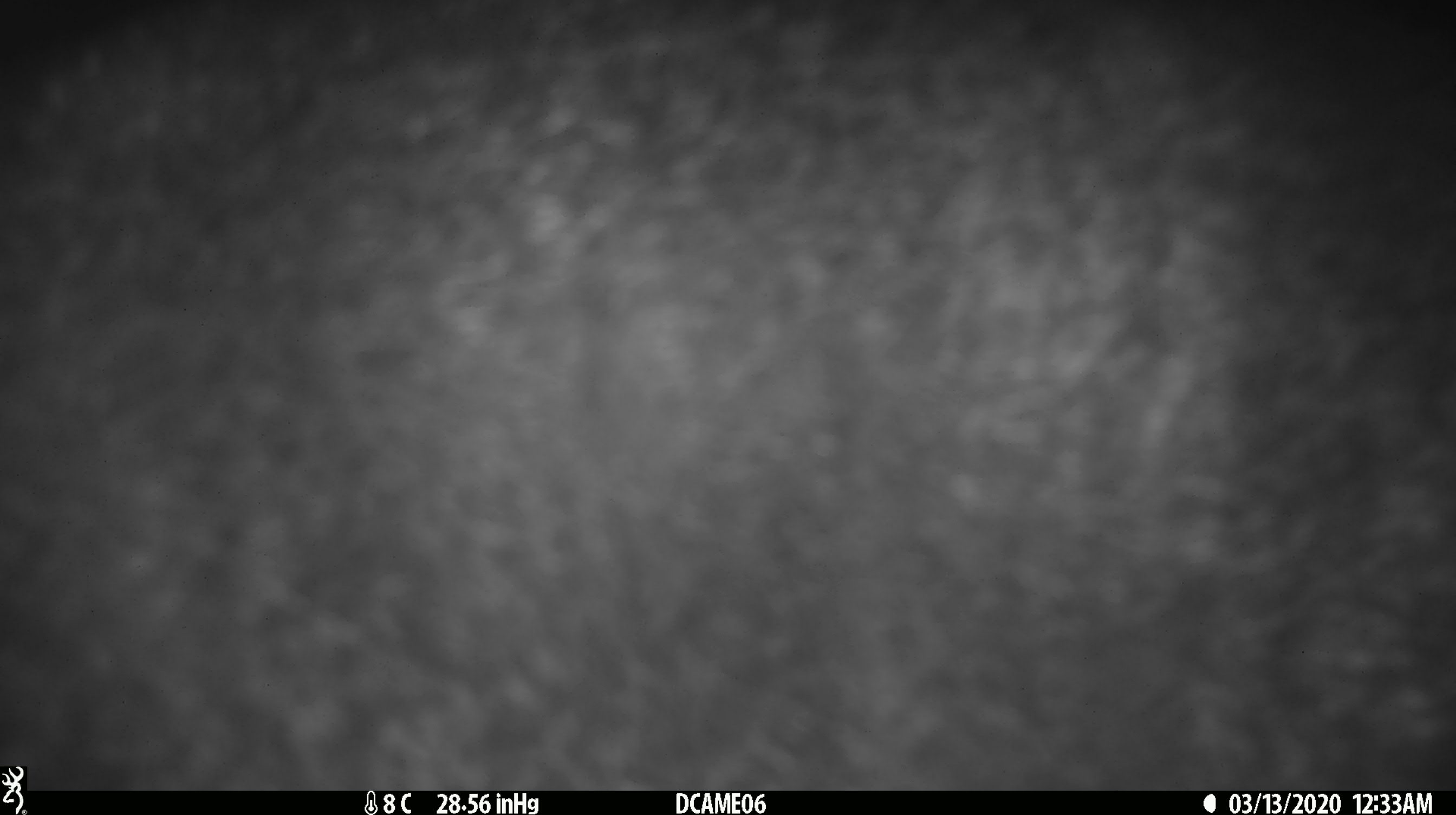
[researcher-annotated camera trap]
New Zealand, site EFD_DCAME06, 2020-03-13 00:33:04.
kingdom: Animalia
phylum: Chordata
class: Mammalia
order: Diprotodontia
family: Phalangeridae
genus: Trichosurus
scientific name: Trichosurus vulpecula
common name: common brushtail possum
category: possum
Possum (common brushtail possum) (Trichosurus vulpecula).